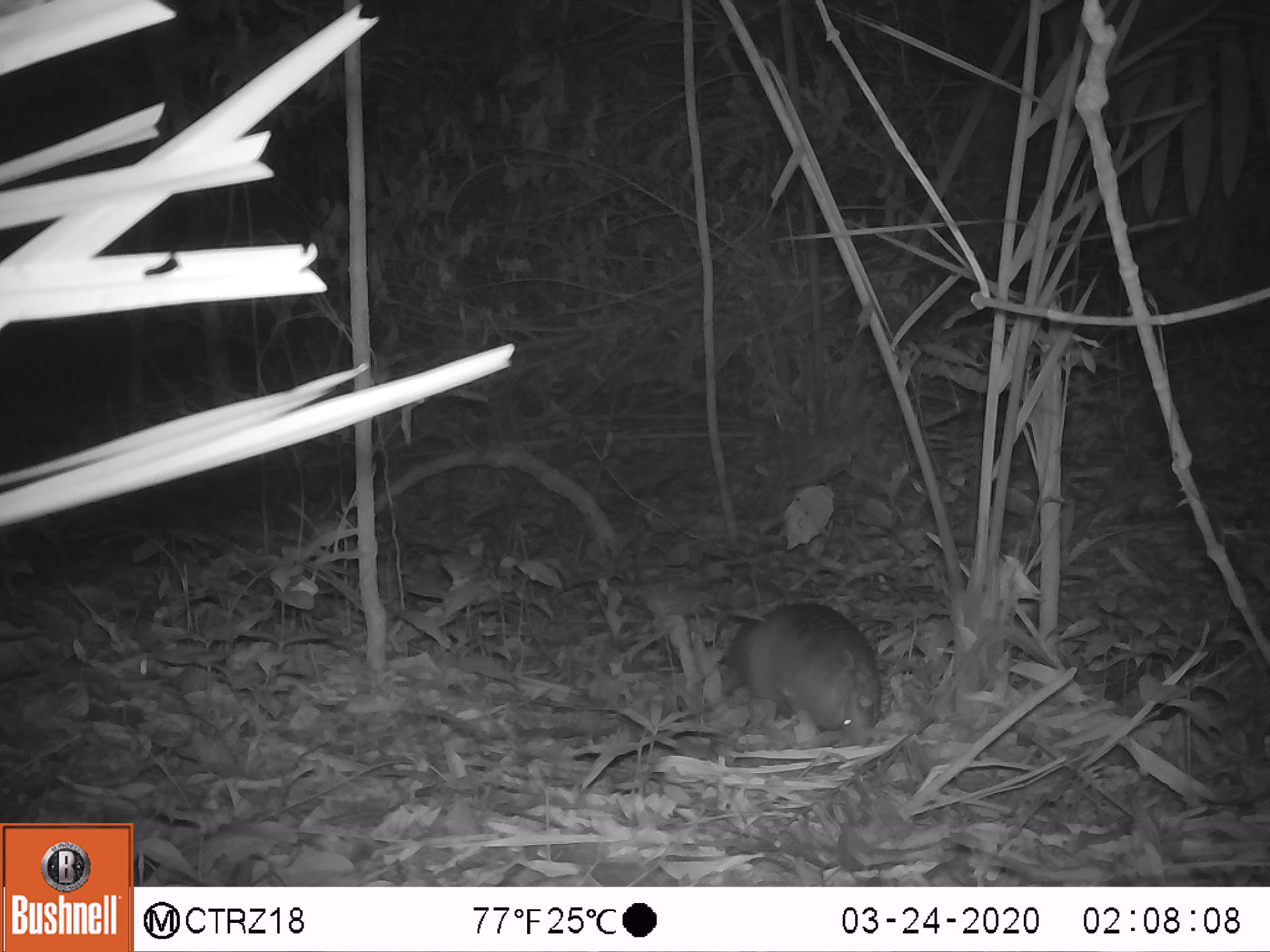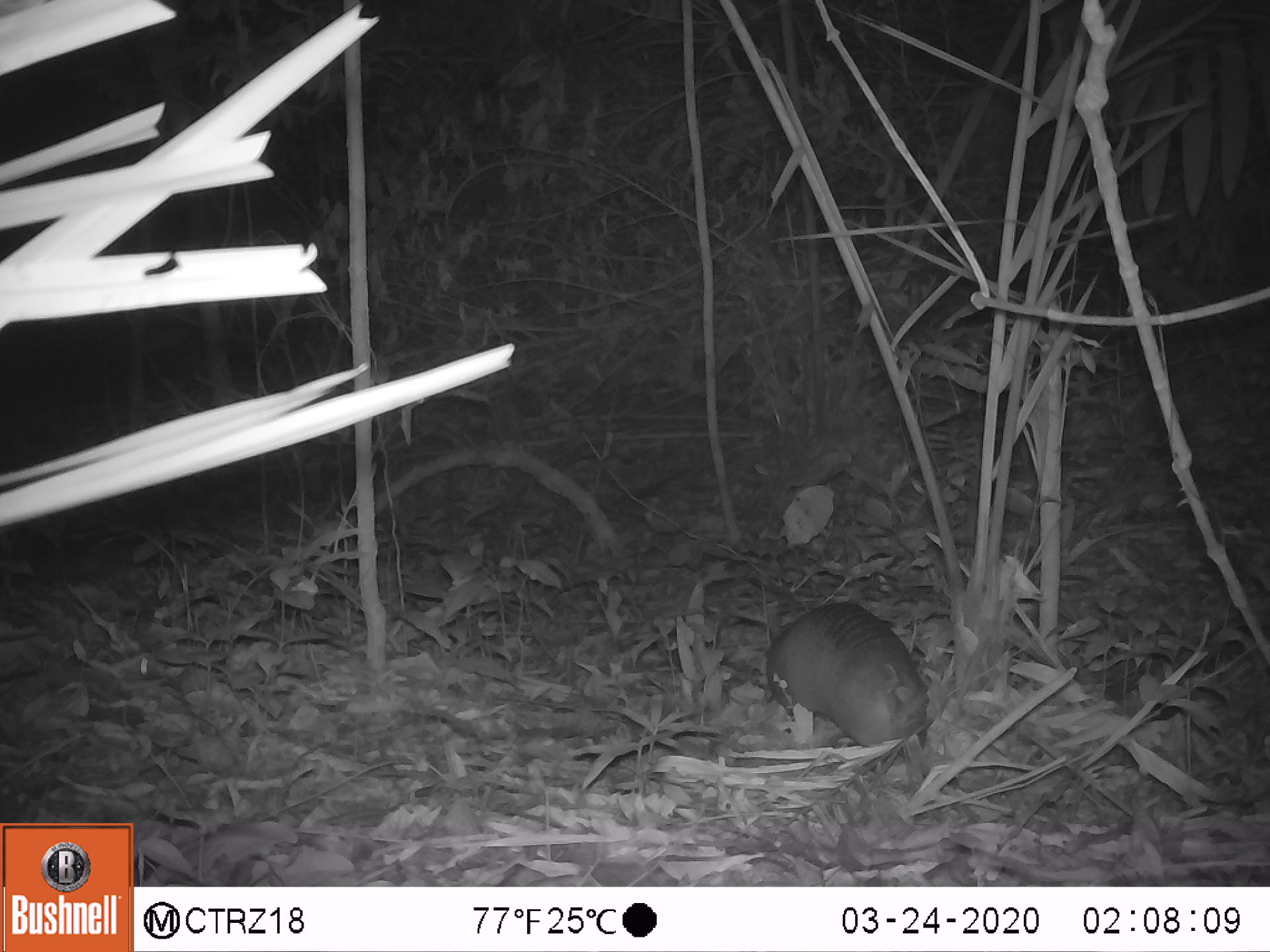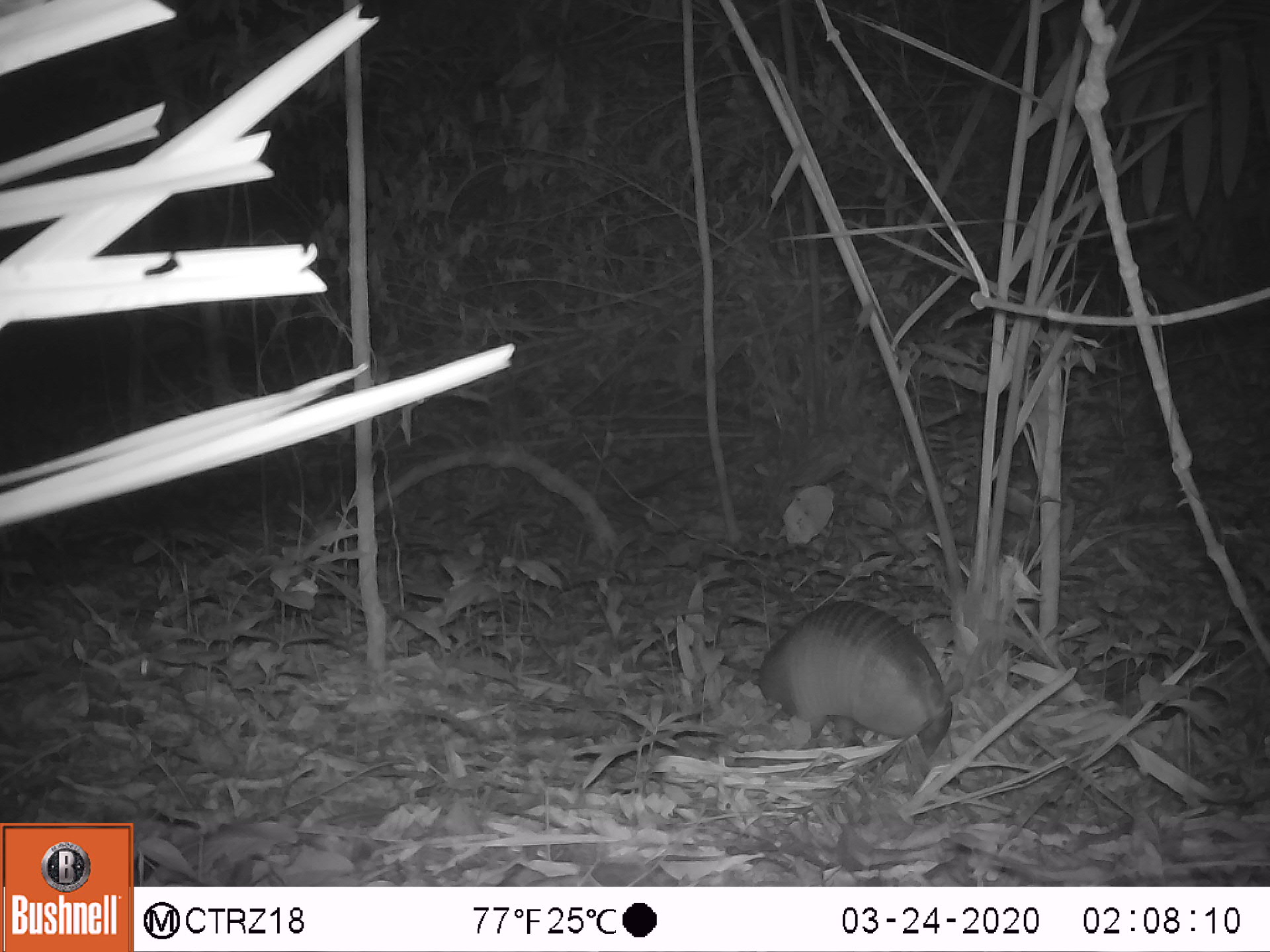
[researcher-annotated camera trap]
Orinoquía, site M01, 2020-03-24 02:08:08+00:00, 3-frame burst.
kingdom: Animalia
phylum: Chordata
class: Mammalia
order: Cingulata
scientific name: Cingulata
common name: armadillo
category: unknown armadillo